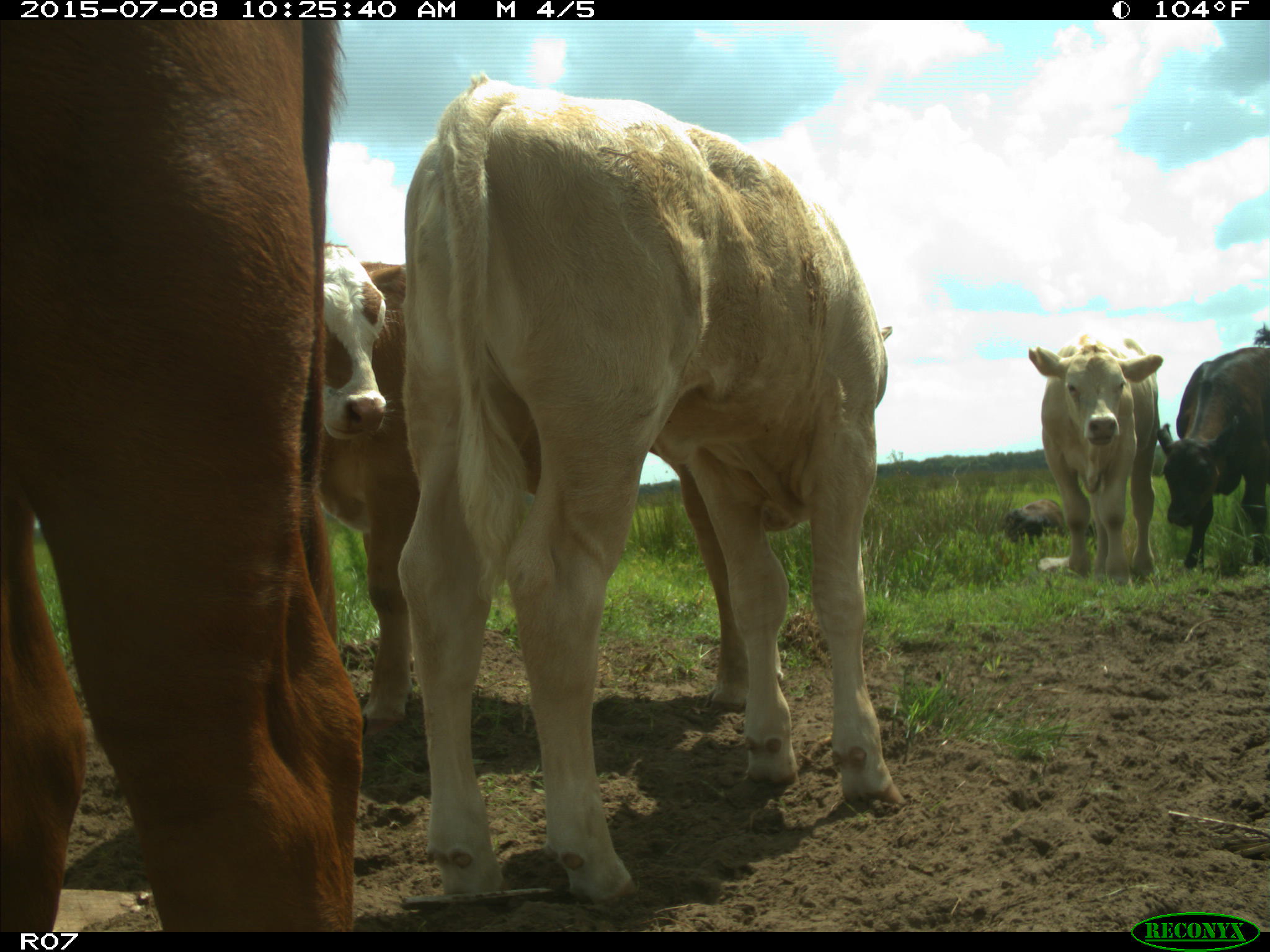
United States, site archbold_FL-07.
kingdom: Animalia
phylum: Chordata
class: Mammalia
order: Artiodactyla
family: Bovidae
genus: Bos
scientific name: Bos taurus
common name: domestic cow